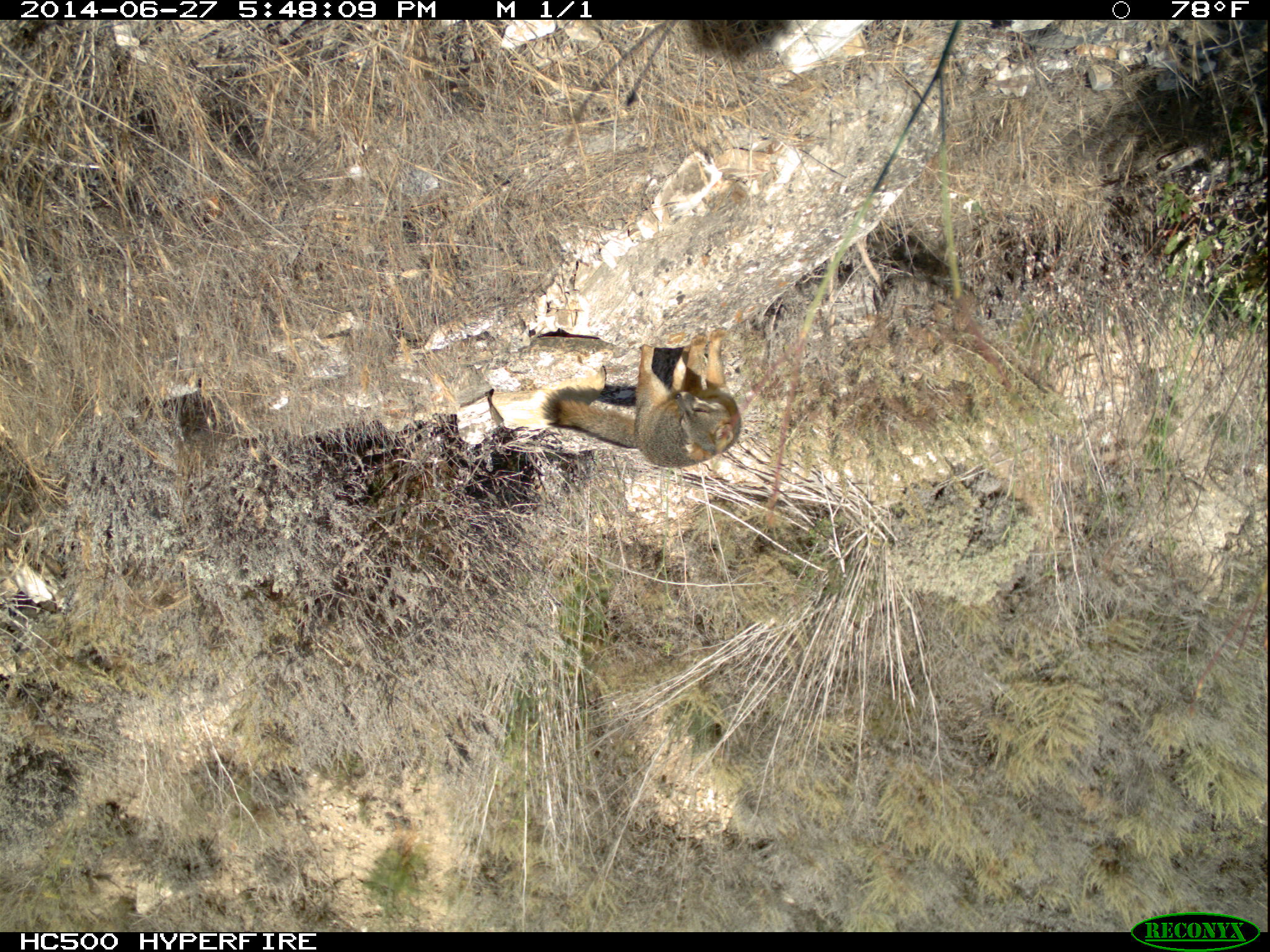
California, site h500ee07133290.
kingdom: Animalia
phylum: Chordata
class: Mammalia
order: Carnivora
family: Canidae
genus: Urocyon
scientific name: Urocyon littoralis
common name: island fox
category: fox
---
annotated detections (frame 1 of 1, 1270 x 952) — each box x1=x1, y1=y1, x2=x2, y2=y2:
fox: x1=541, y1=328, x2=742, y2=467